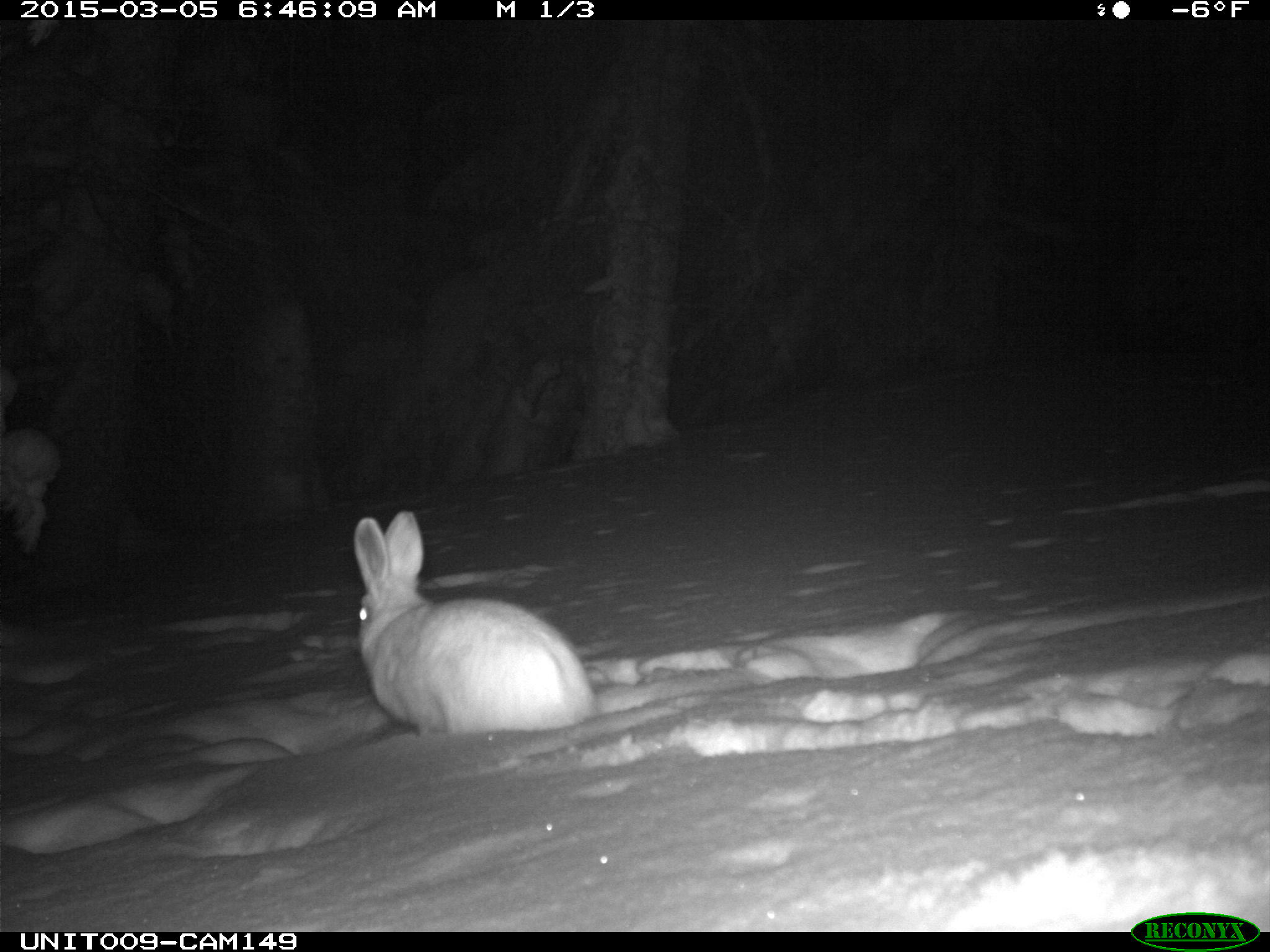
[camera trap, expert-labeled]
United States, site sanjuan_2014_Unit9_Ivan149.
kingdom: Animalia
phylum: Chordata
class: Mammalia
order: Lagomorpha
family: Leporidae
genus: Lepus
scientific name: Lepus americanus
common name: snowshoe hare